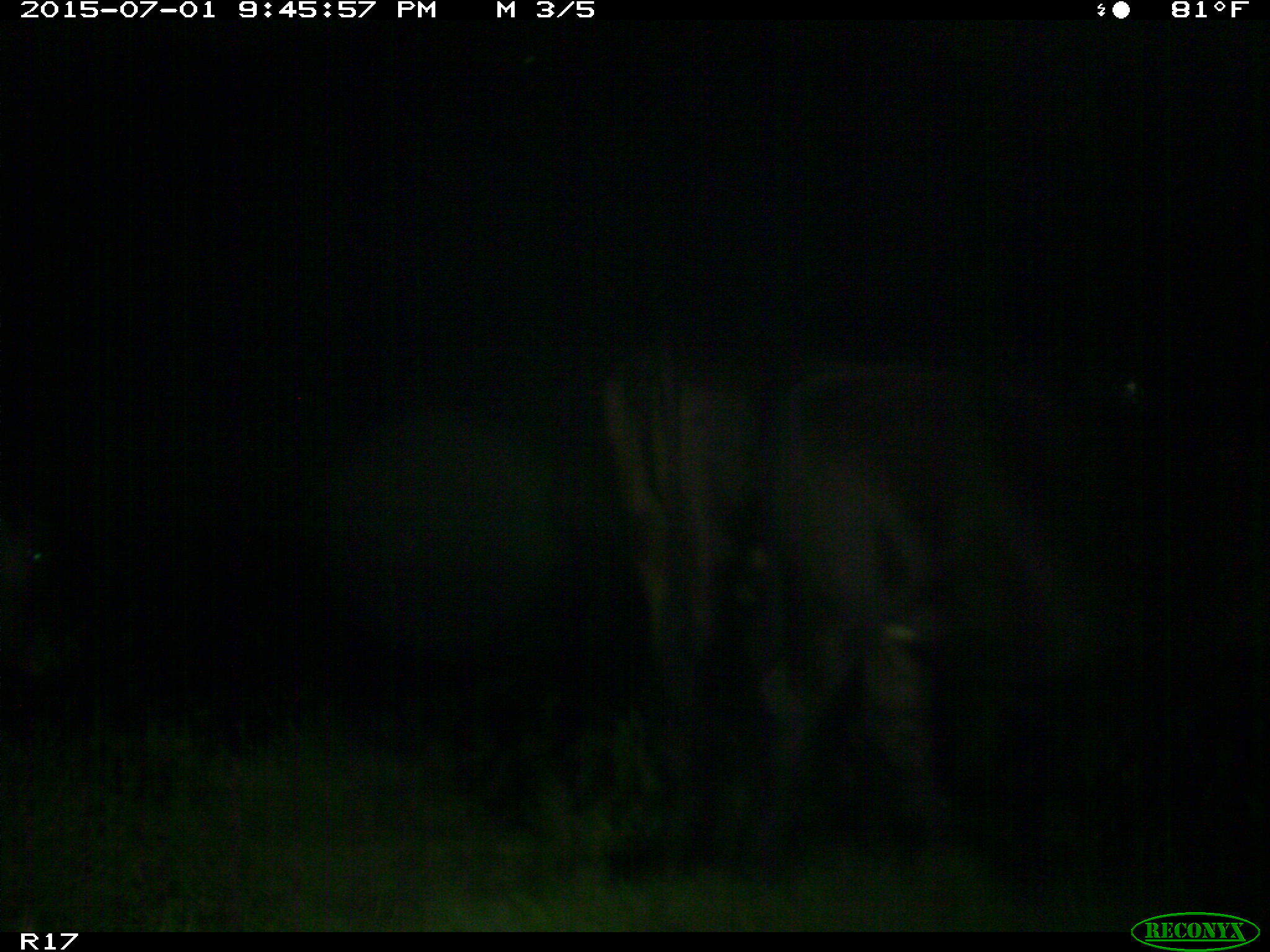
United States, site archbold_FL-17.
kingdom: Animalia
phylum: Chordata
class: Mammalia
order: Artiodactyla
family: Bovidae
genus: Bos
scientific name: Bos taurus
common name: domestic cow